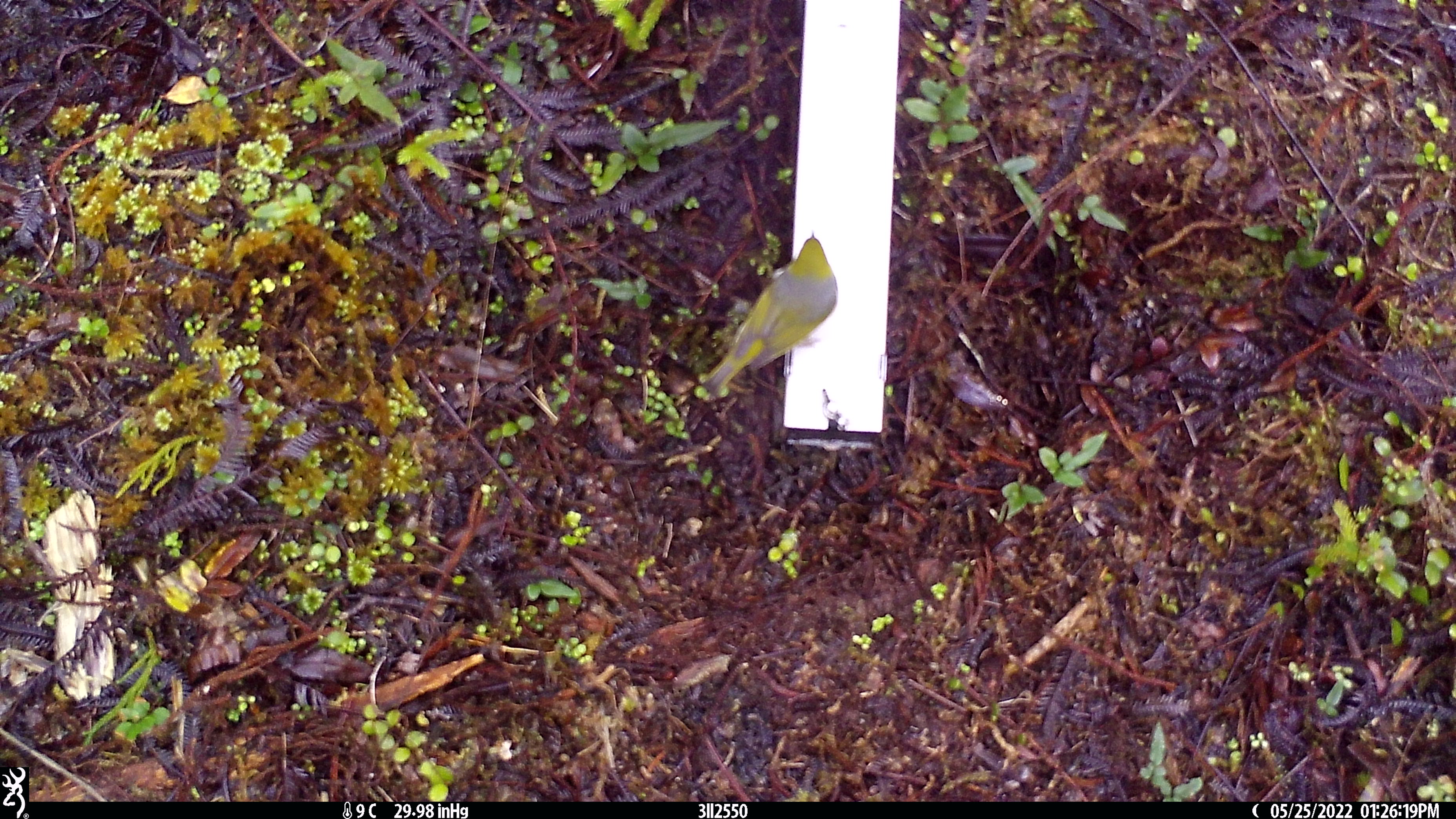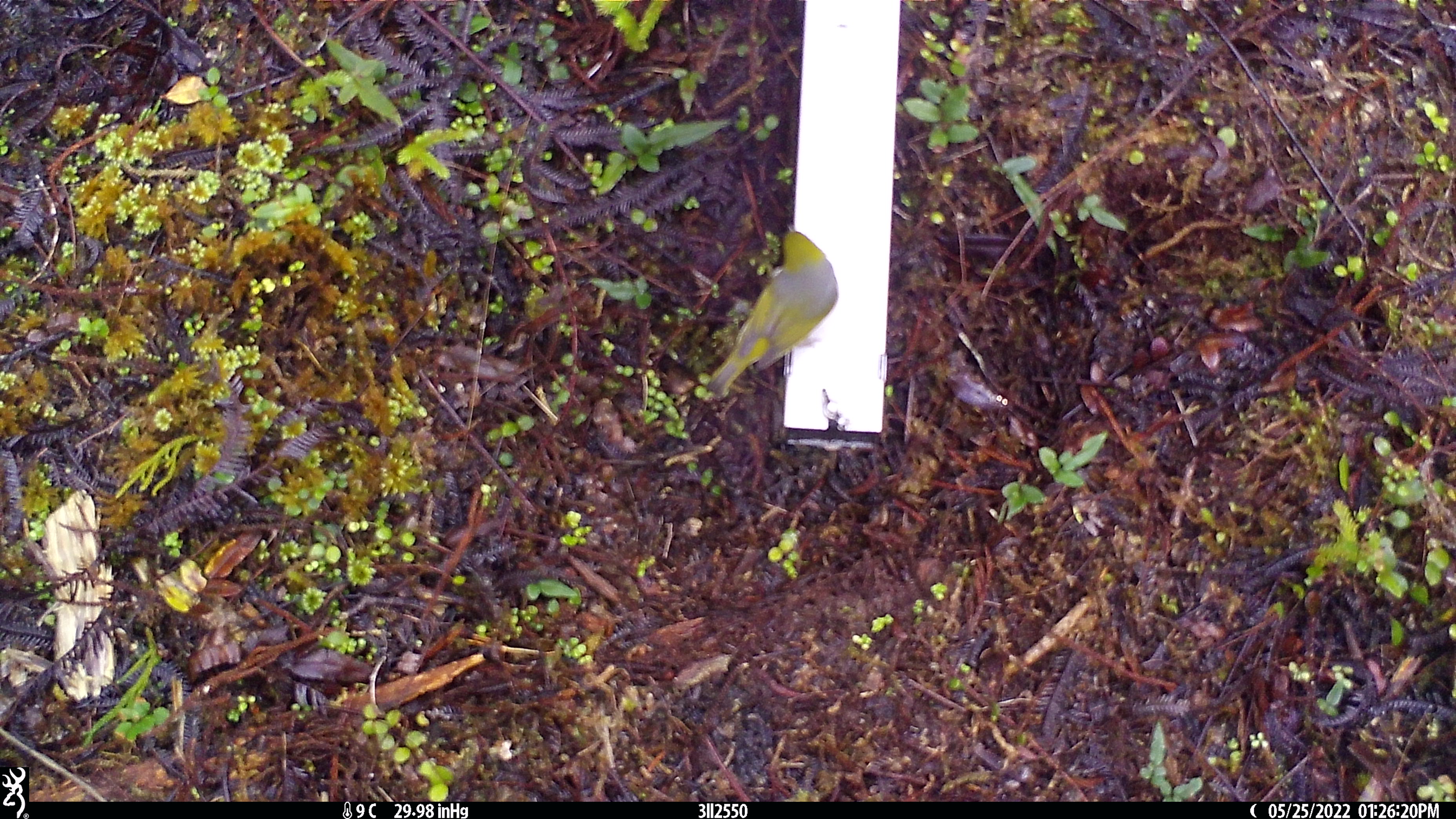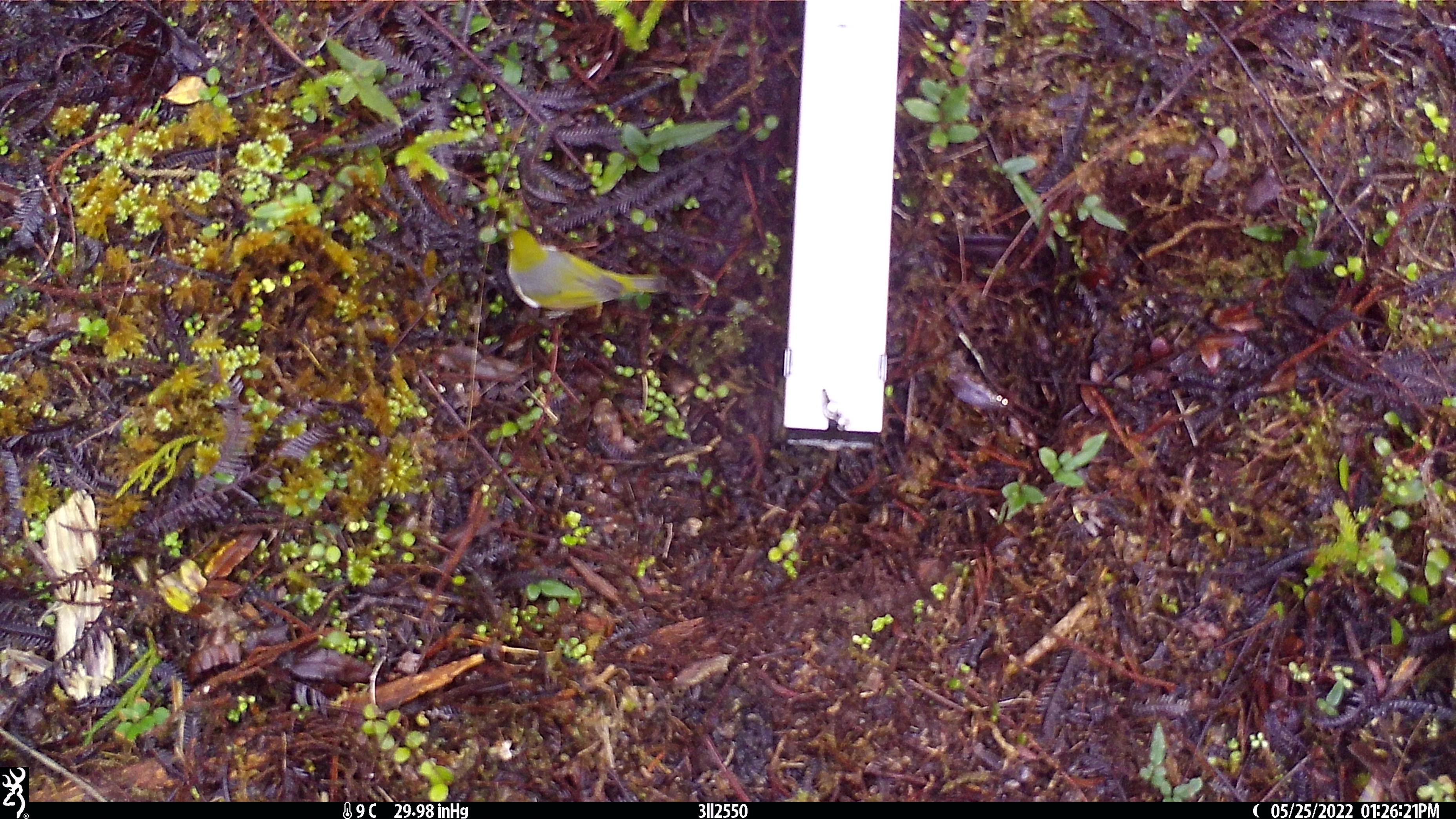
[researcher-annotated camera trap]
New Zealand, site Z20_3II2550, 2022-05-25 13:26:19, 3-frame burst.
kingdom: Animalia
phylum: Chordata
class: Aves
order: Passeriformes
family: Zosteropidae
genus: Zosterops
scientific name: Zosterops lateralis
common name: silvereye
Silvereye (Zosterops lateralis).